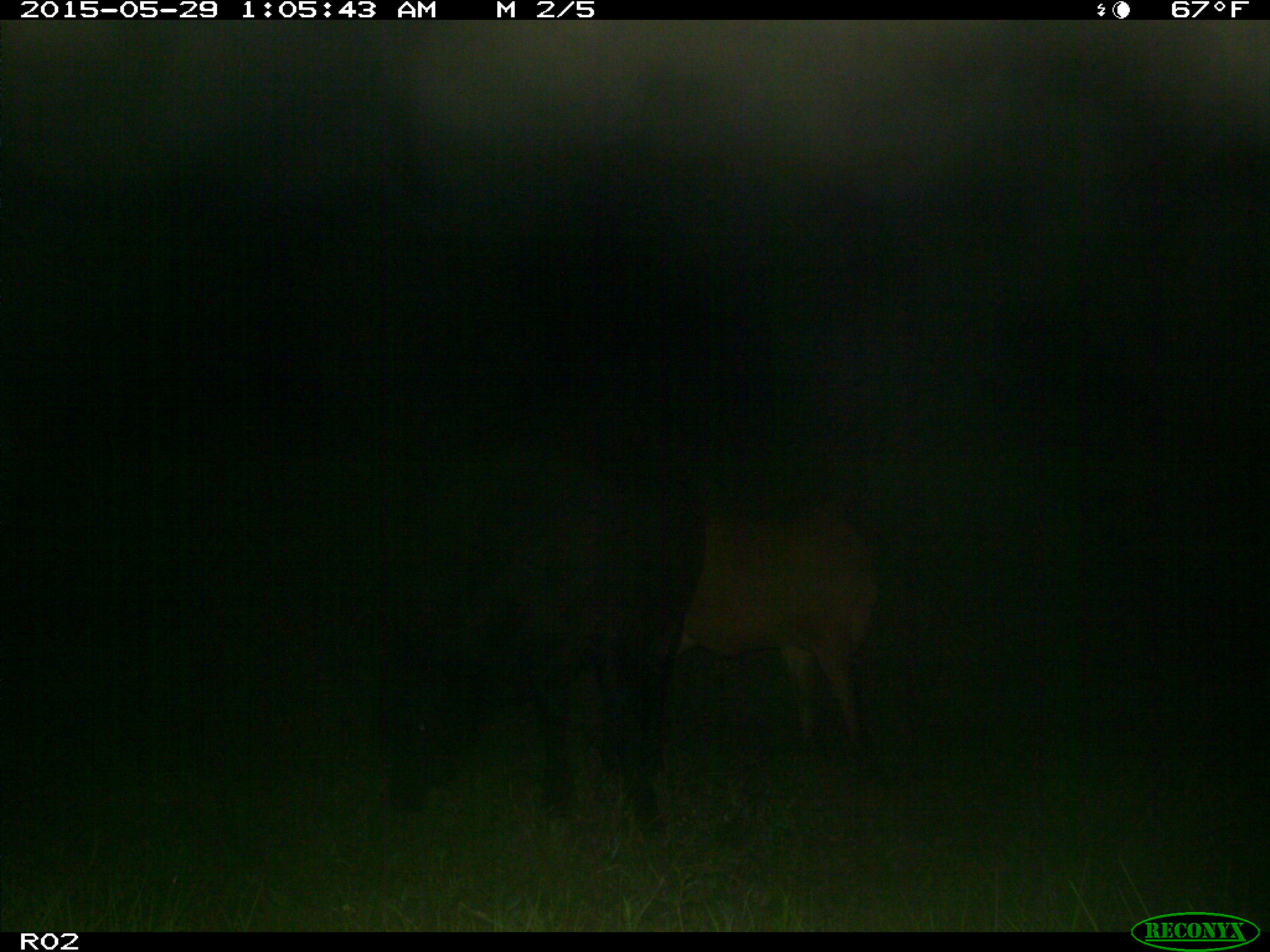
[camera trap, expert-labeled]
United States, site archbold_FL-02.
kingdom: Animalia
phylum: Chordata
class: Mammalia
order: Artiodactyla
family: Bovidae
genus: Bos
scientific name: Bos taurus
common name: domestic cow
Bos taurus (domestic cow).